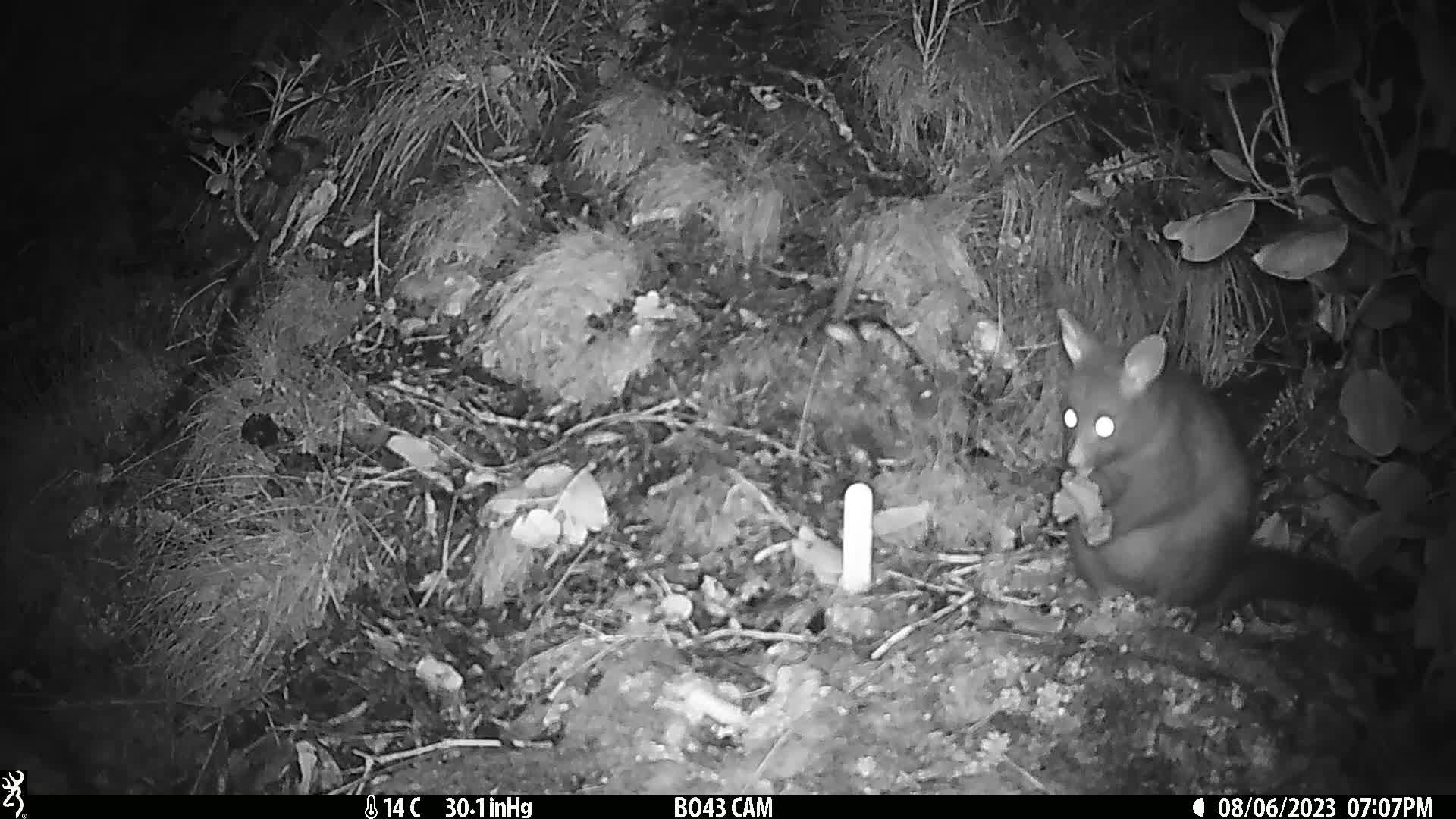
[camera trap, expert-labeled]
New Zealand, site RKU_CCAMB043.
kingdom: Animalia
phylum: Chordata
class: Mammalia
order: Diprotodontia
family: Phalangeridae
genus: Trichosurus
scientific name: Trichosurus vulpecula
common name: common brushtail possum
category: possum